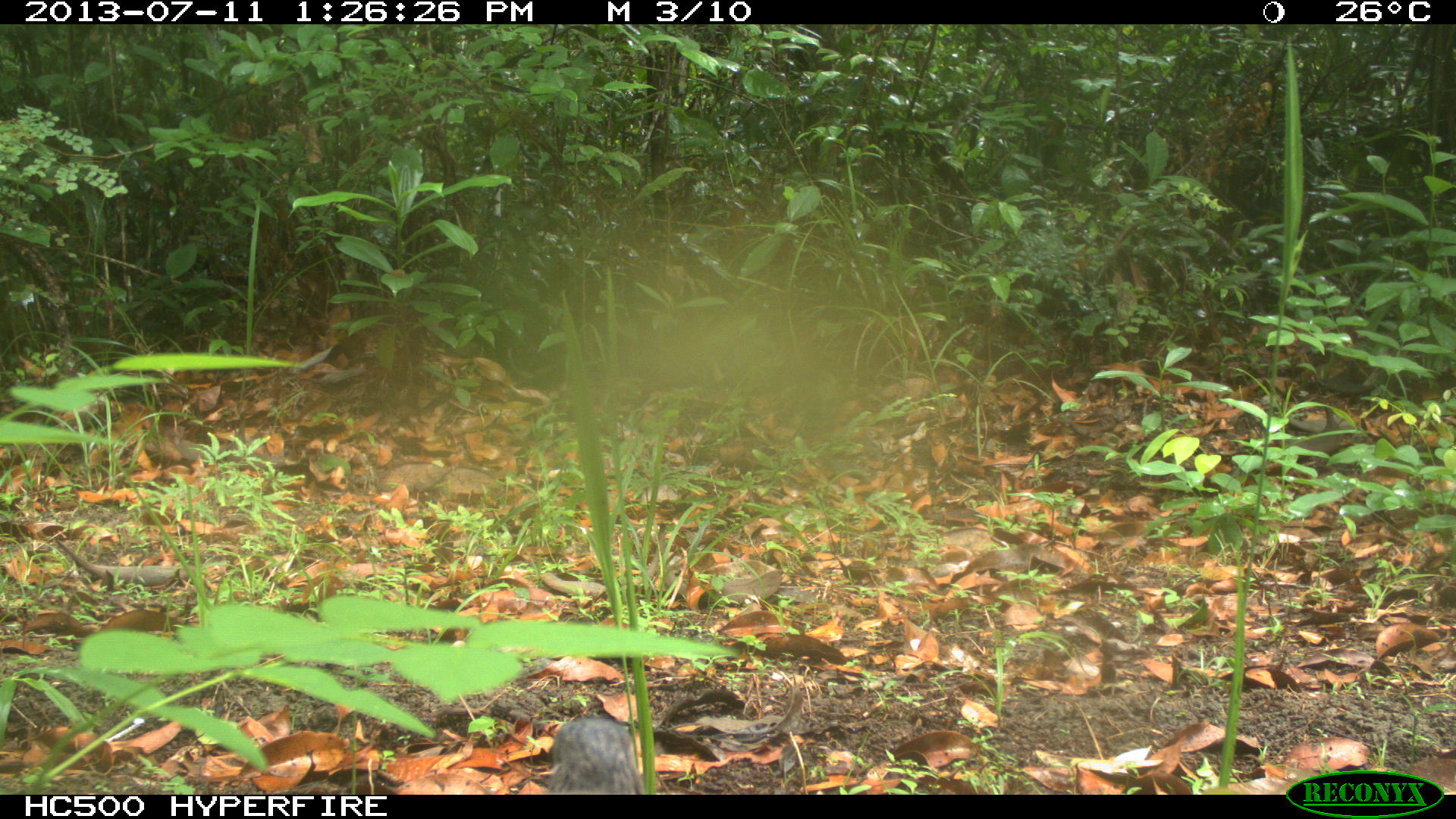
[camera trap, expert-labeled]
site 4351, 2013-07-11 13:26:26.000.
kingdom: Animalia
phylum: Chordata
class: Aves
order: Tinamiformes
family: Tinamidae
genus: Tinamus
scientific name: Tinamus major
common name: great tinamou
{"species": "Tinamus major (great tinamou)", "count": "1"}